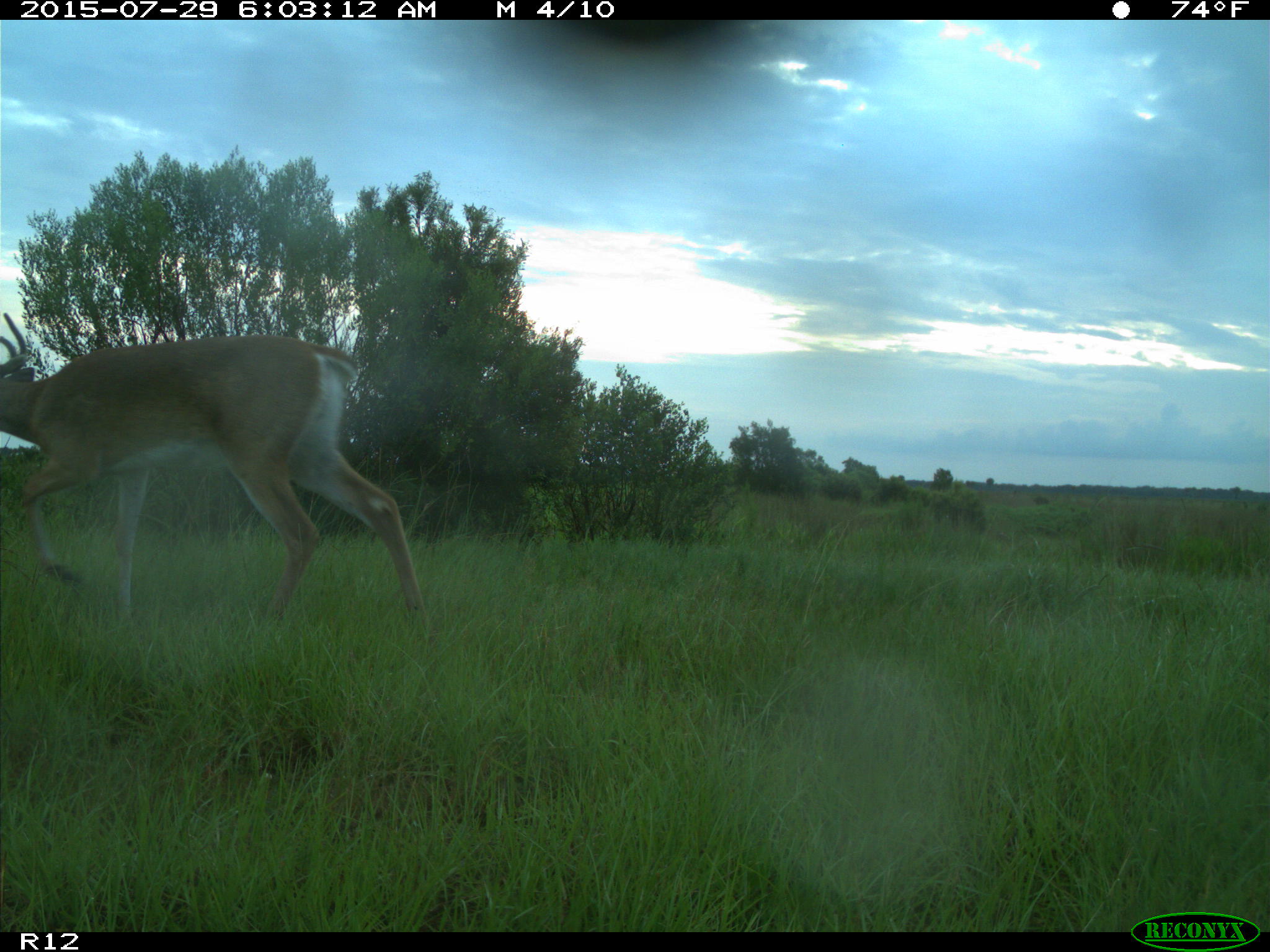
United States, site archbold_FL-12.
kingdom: Animalia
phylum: Chordata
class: Mammalia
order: Artiodactyla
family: Cervidae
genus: Odocoileus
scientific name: Odocoileus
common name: deer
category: unidentified deer